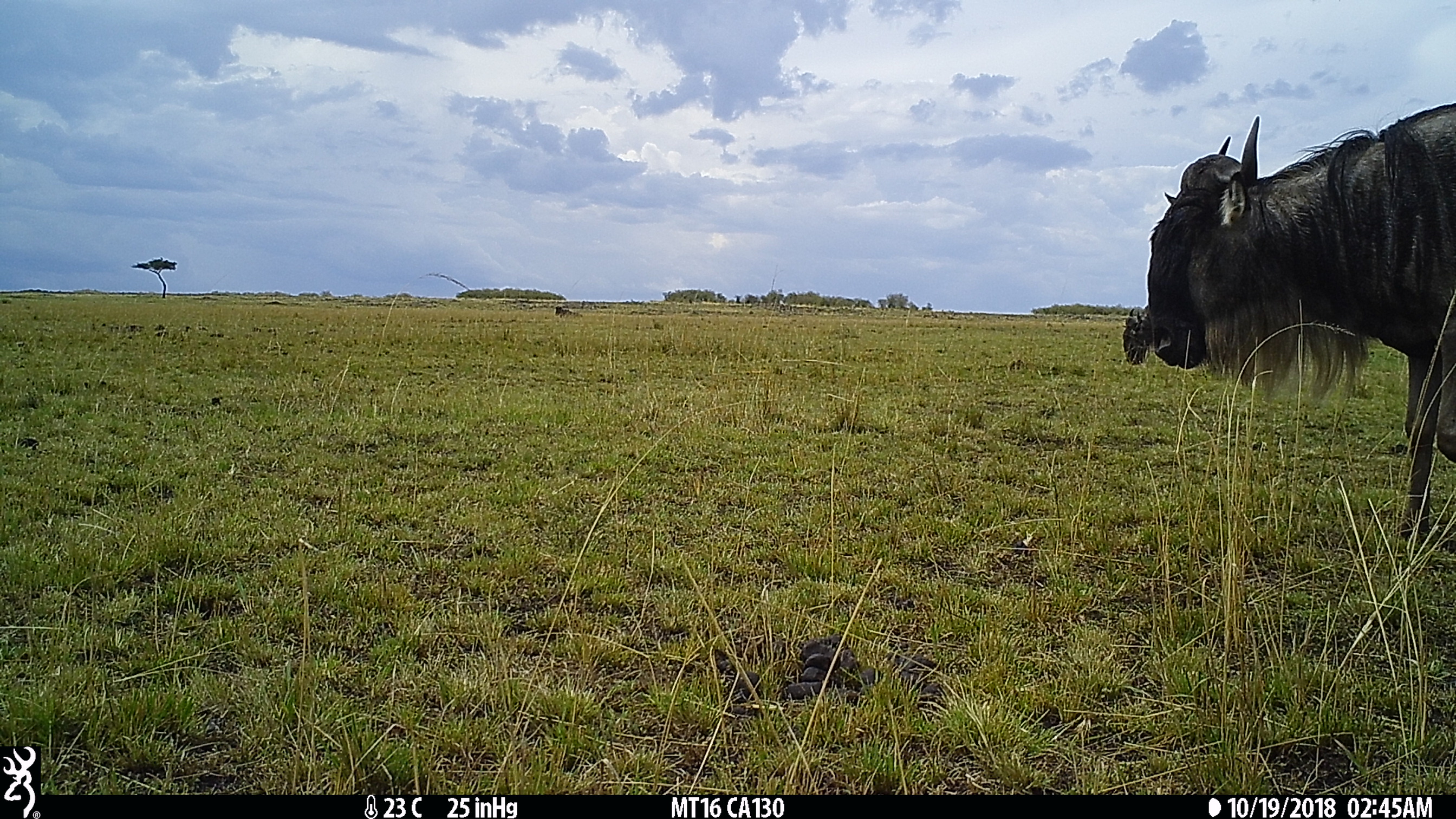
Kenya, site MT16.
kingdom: Animalia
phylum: Chordata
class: Mammalia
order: Artiodactyla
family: Bovidae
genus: Connochaetes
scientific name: Connochaetes taurinus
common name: blue wildebeest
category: wildebeest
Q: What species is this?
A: Wildebeest (blue wildebeest) (Connochaetes taurinus).